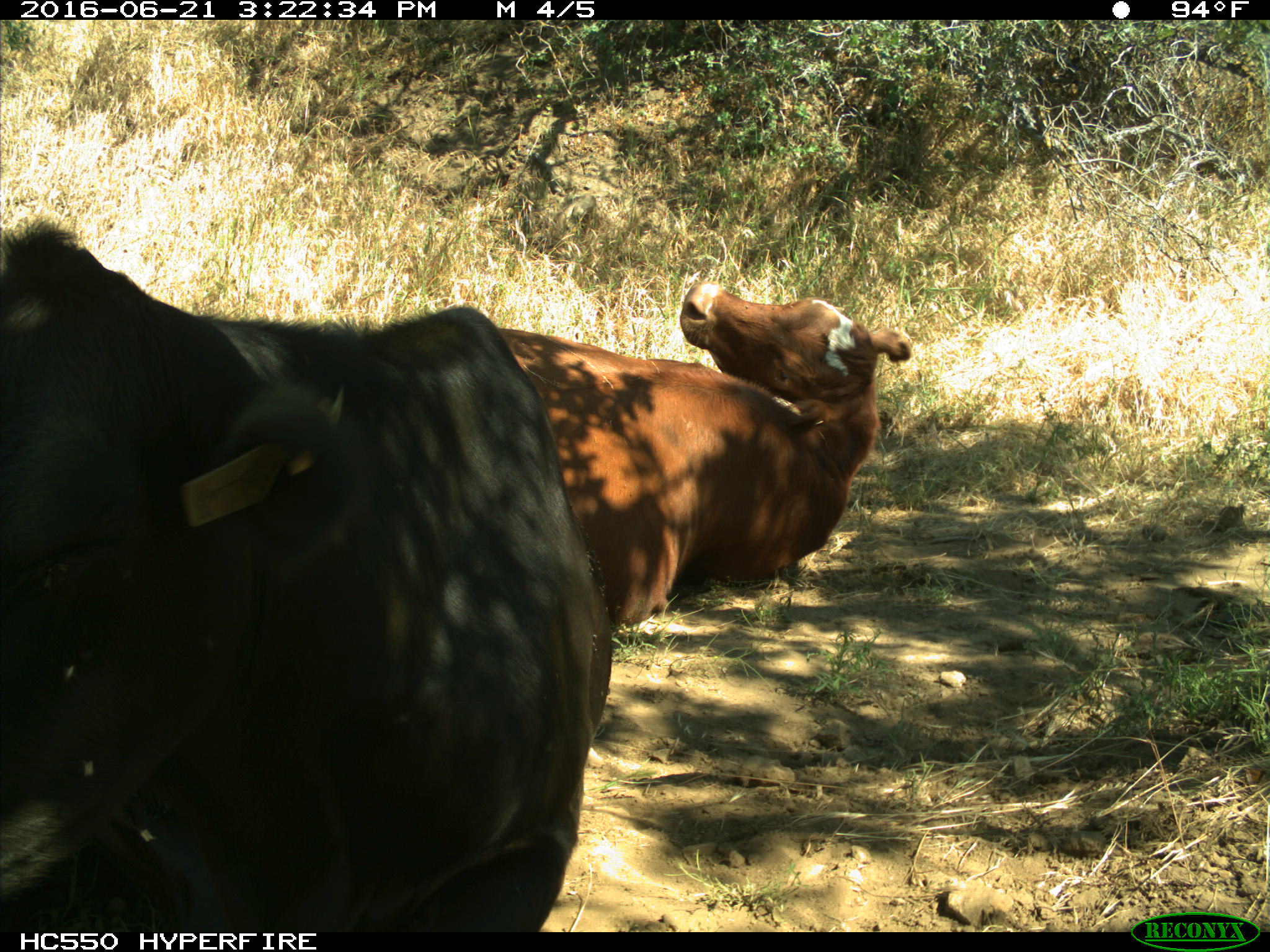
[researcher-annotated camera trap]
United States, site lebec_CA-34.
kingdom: Animalia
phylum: Chordata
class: Mammalia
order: Artiodactyla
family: Bovidae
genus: Bos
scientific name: Bos taurus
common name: domestic cow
Bos taurus (domestic cow).